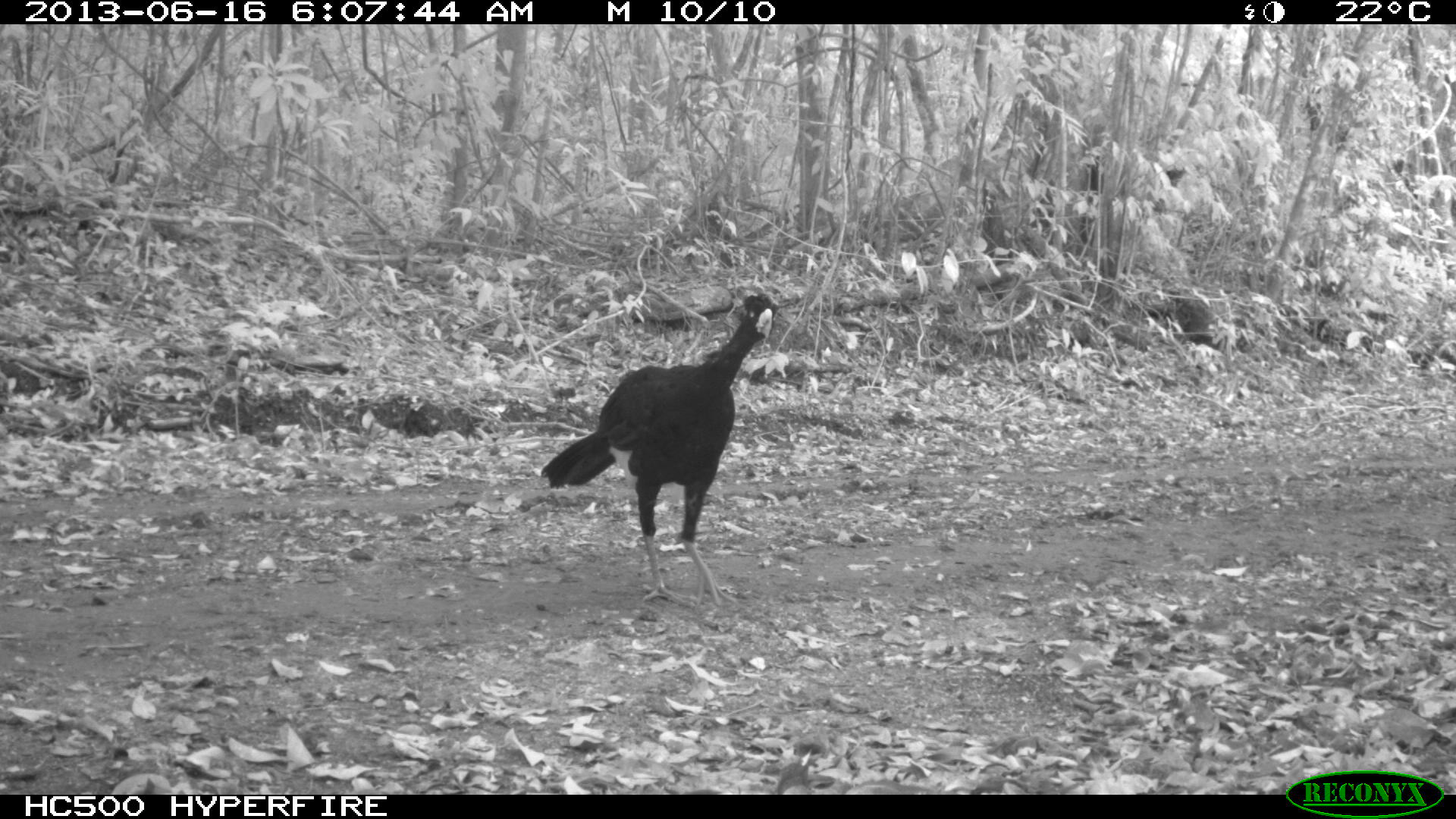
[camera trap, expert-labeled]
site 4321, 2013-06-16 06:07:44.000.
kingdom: Animalia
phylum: Chordata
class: Aves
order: Galliformes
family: Cracidae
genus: Crax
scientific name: Crax rubra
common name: great curassow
Crax rubra (great curassow), count 1, sex male.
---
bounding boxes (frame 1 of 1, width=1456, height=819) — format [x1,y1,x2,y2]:
crax rubra: [536,288,781,609]